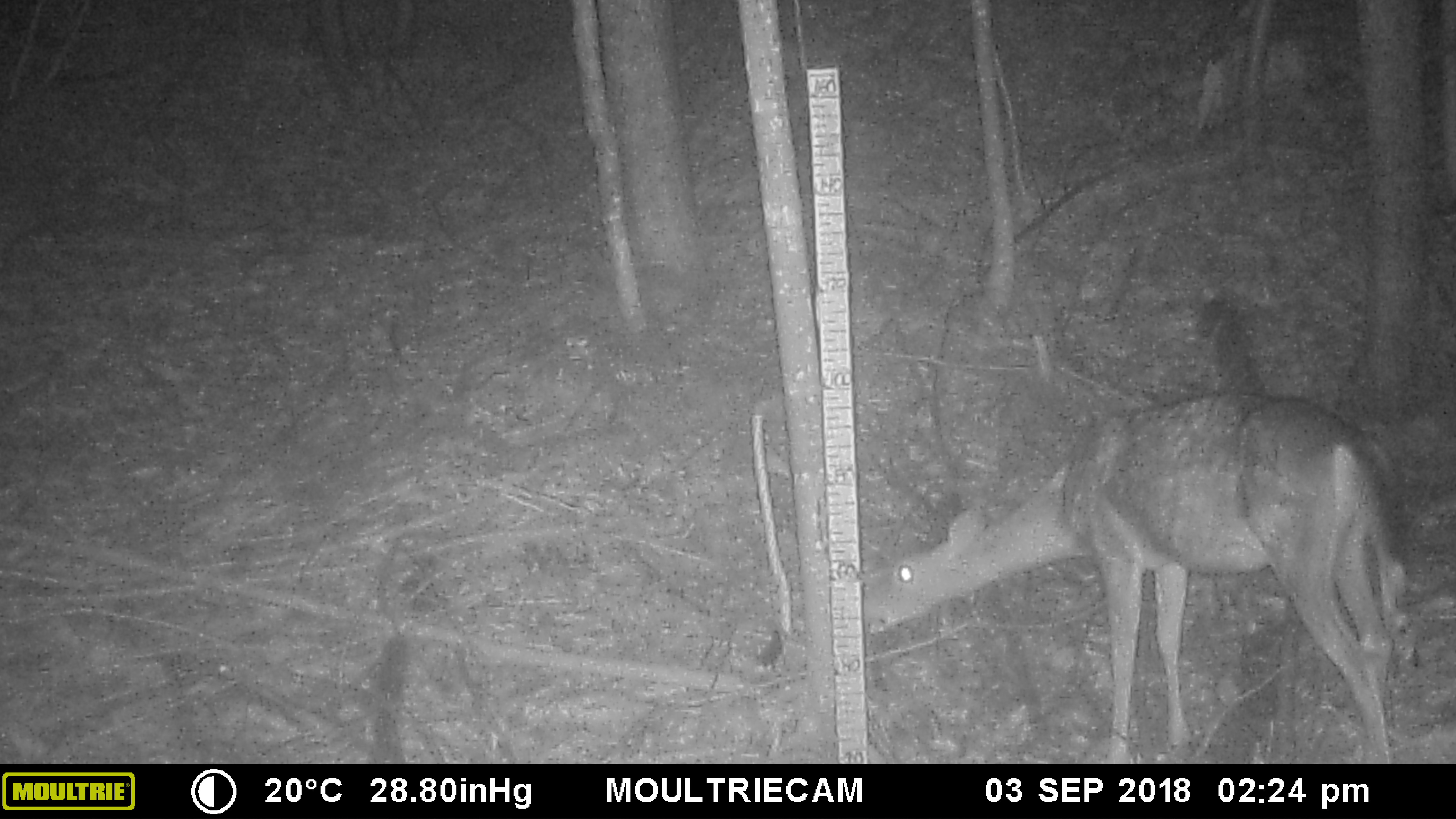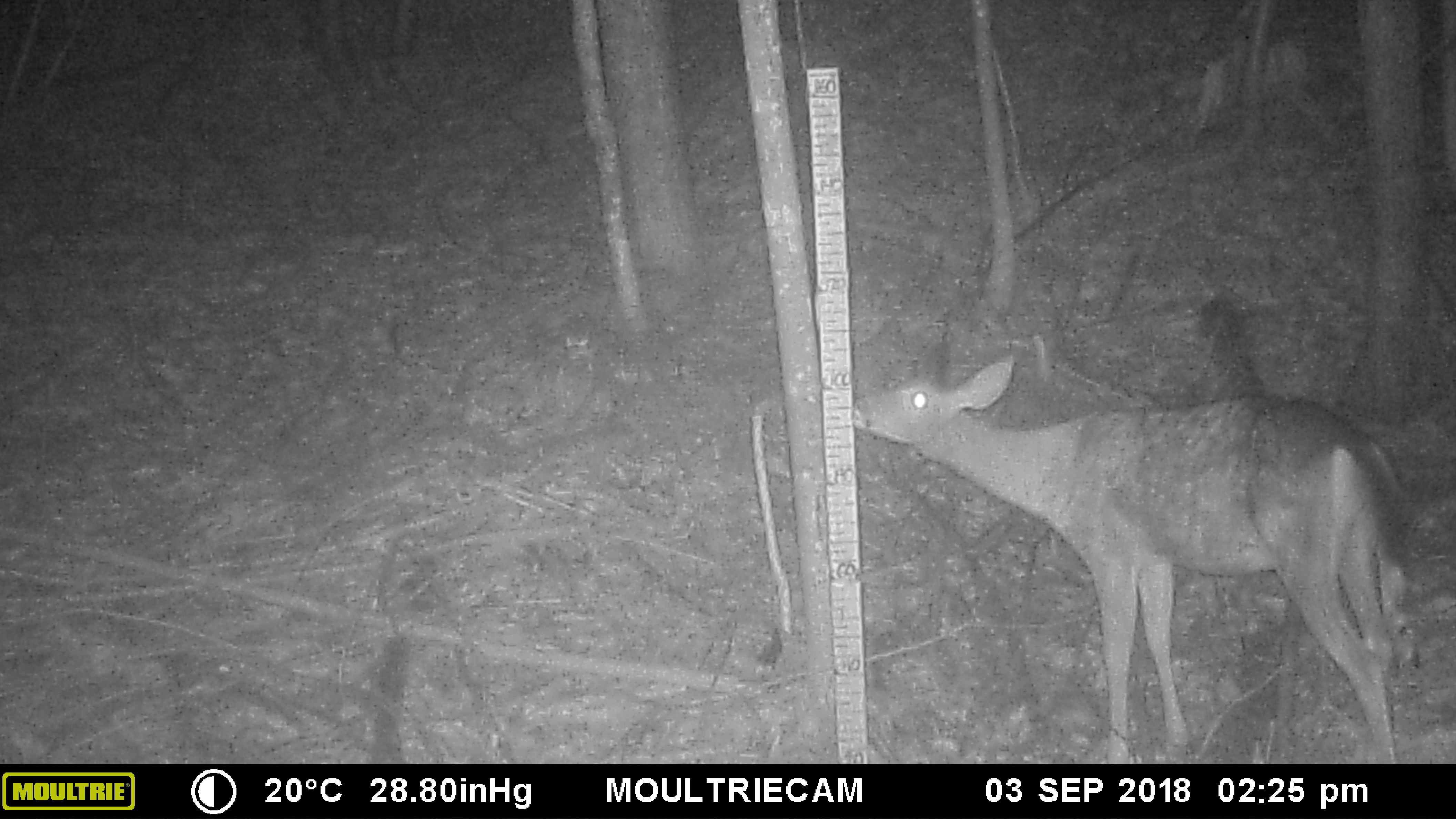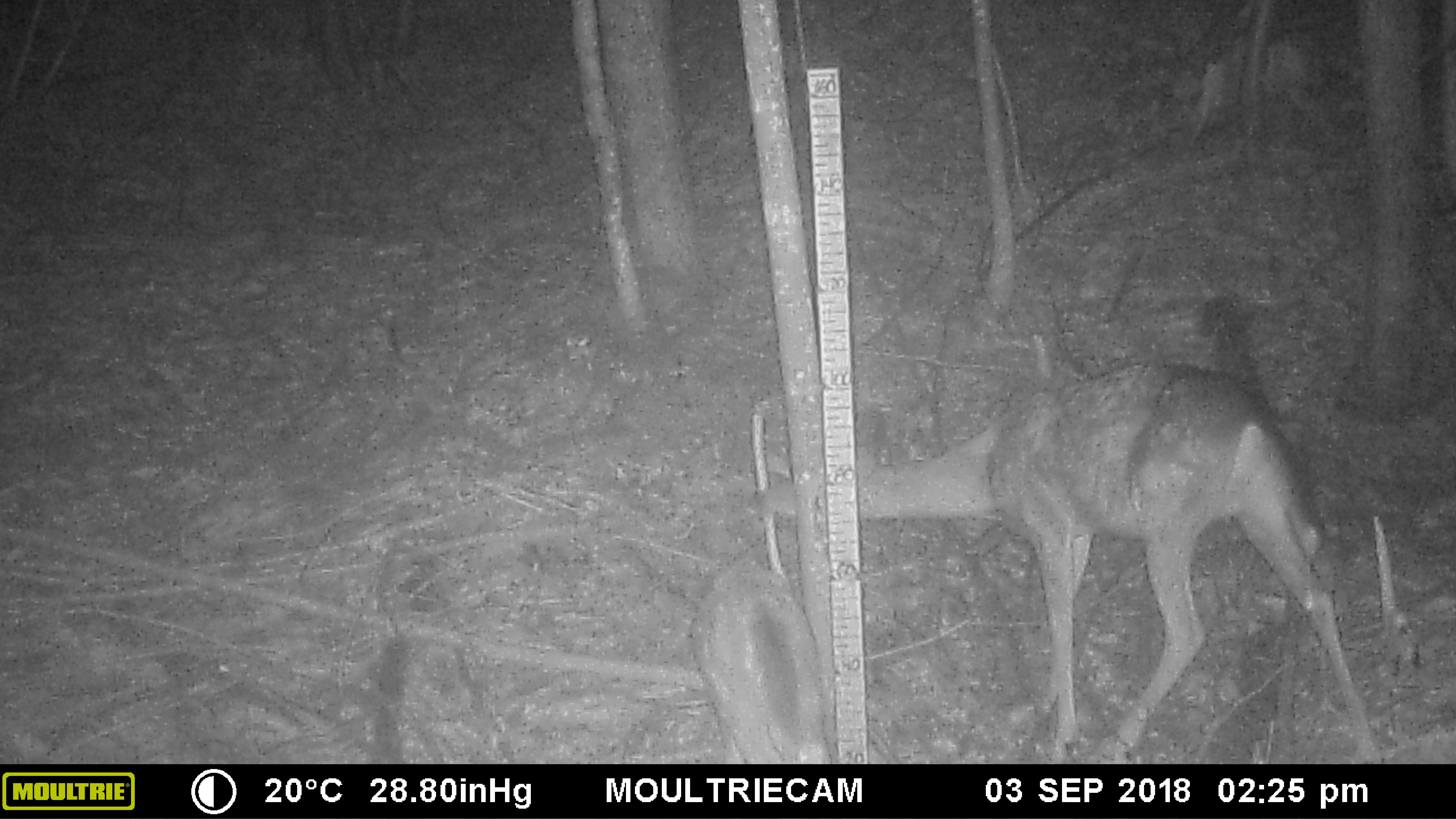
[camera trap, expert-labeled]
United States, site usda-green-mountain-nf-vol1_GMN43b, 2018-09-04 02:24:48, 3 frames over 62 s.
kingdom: Animalia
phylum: Chordata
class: Mammalia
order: Artiodactyla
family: Cervidae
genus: Odocoileus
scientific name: Odocoileus virginianus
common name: white-tailed deer